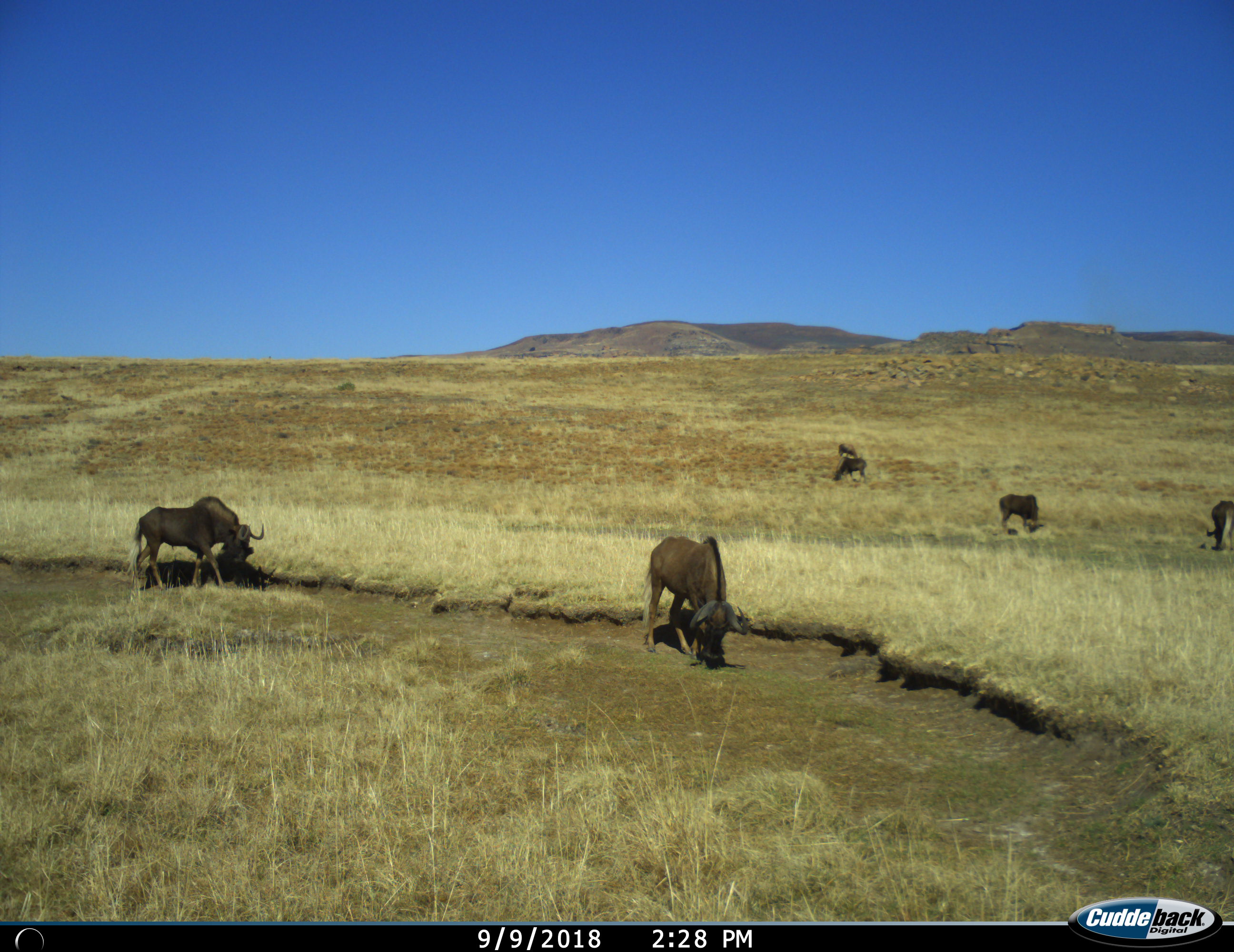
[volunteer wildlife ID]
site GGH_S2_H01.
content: unidentified animal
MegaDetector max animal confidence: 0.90